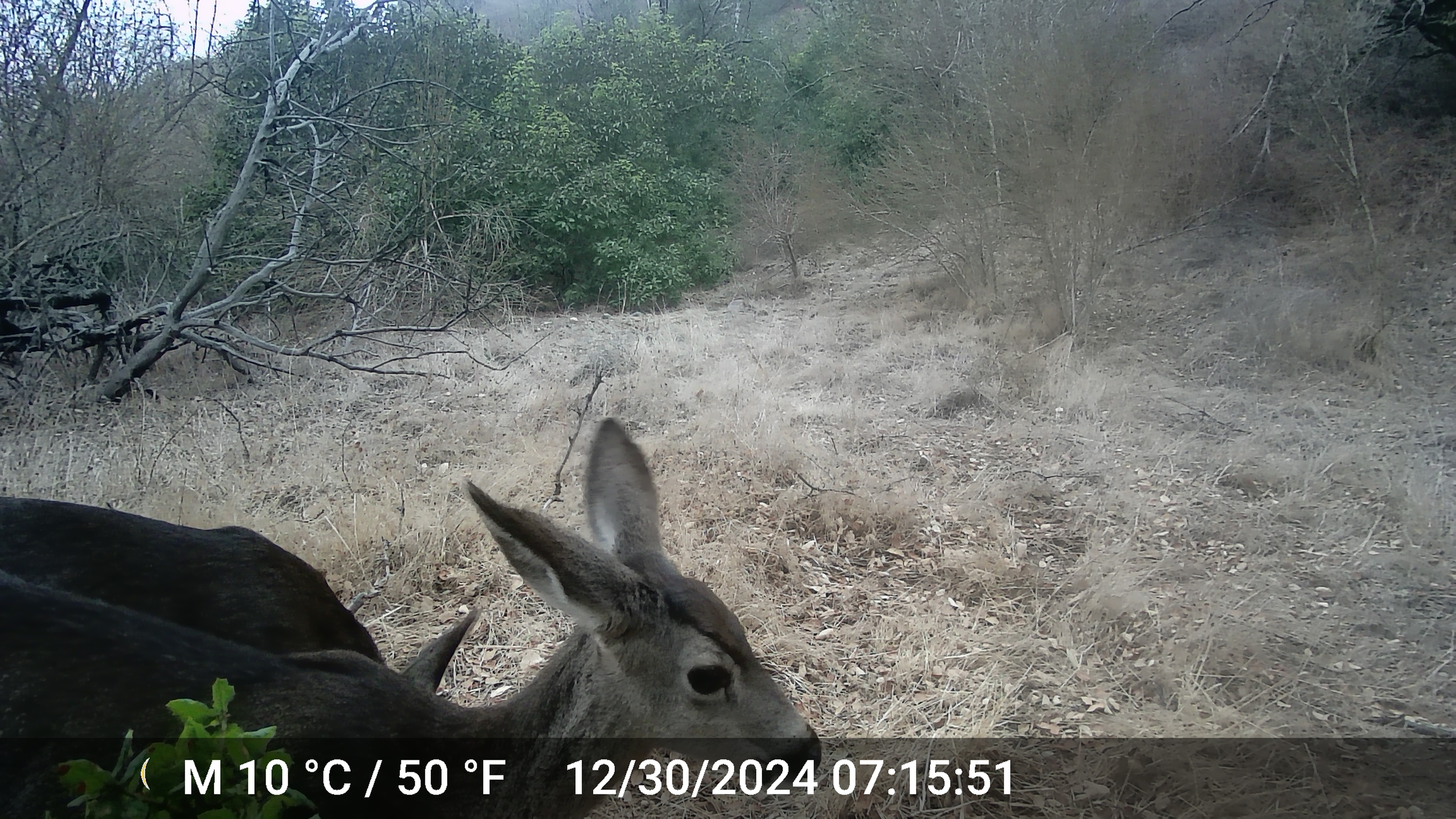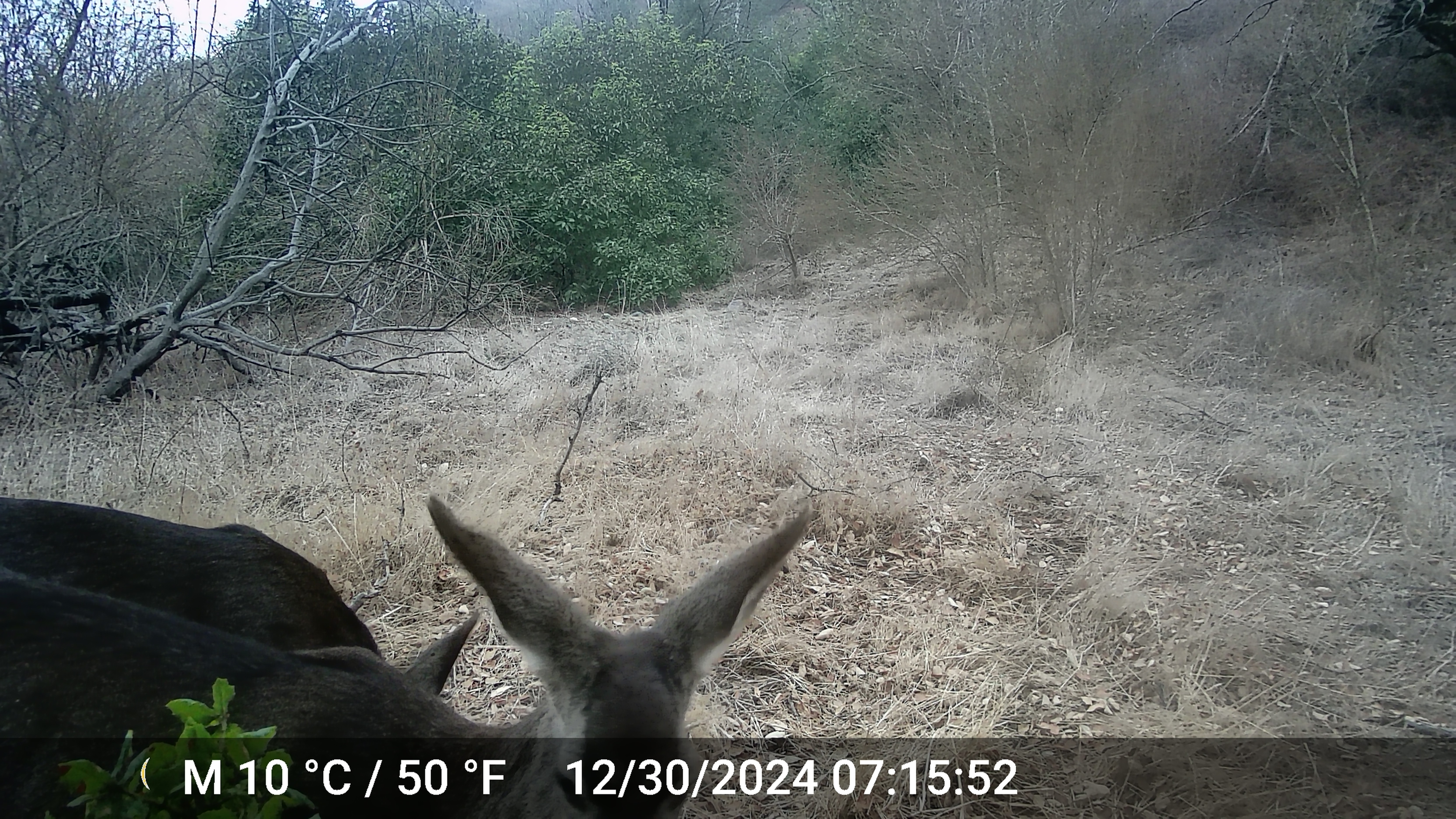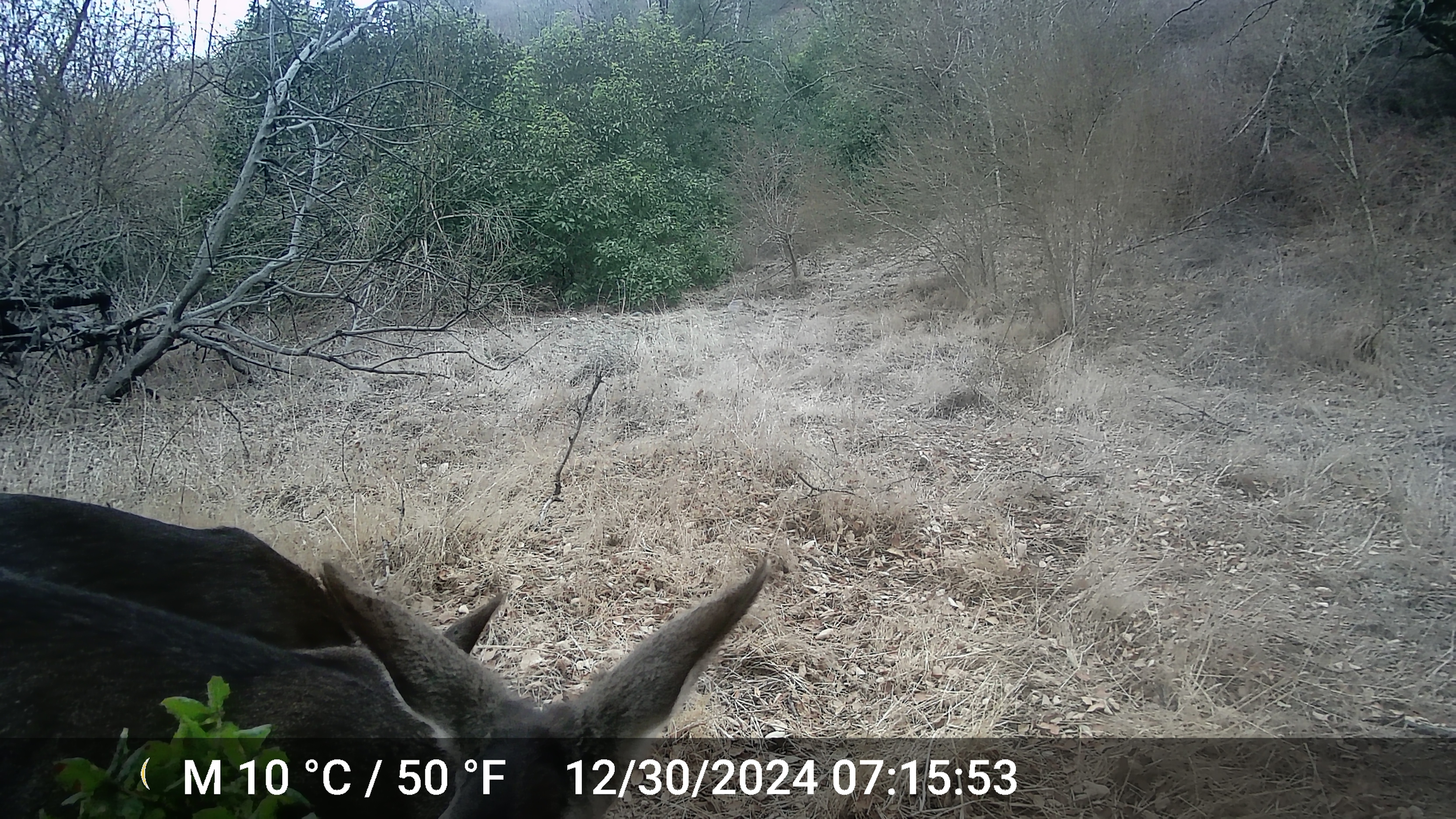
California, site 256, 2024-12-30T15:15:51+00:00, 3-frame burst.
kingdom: Animalia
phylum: Chordata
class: Mammalia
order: Artiodactyla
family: Cervidae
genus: Odocoileus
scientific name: Odocoileus hemionus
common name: mule deer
Mule deer (Odocoileus hemionus).